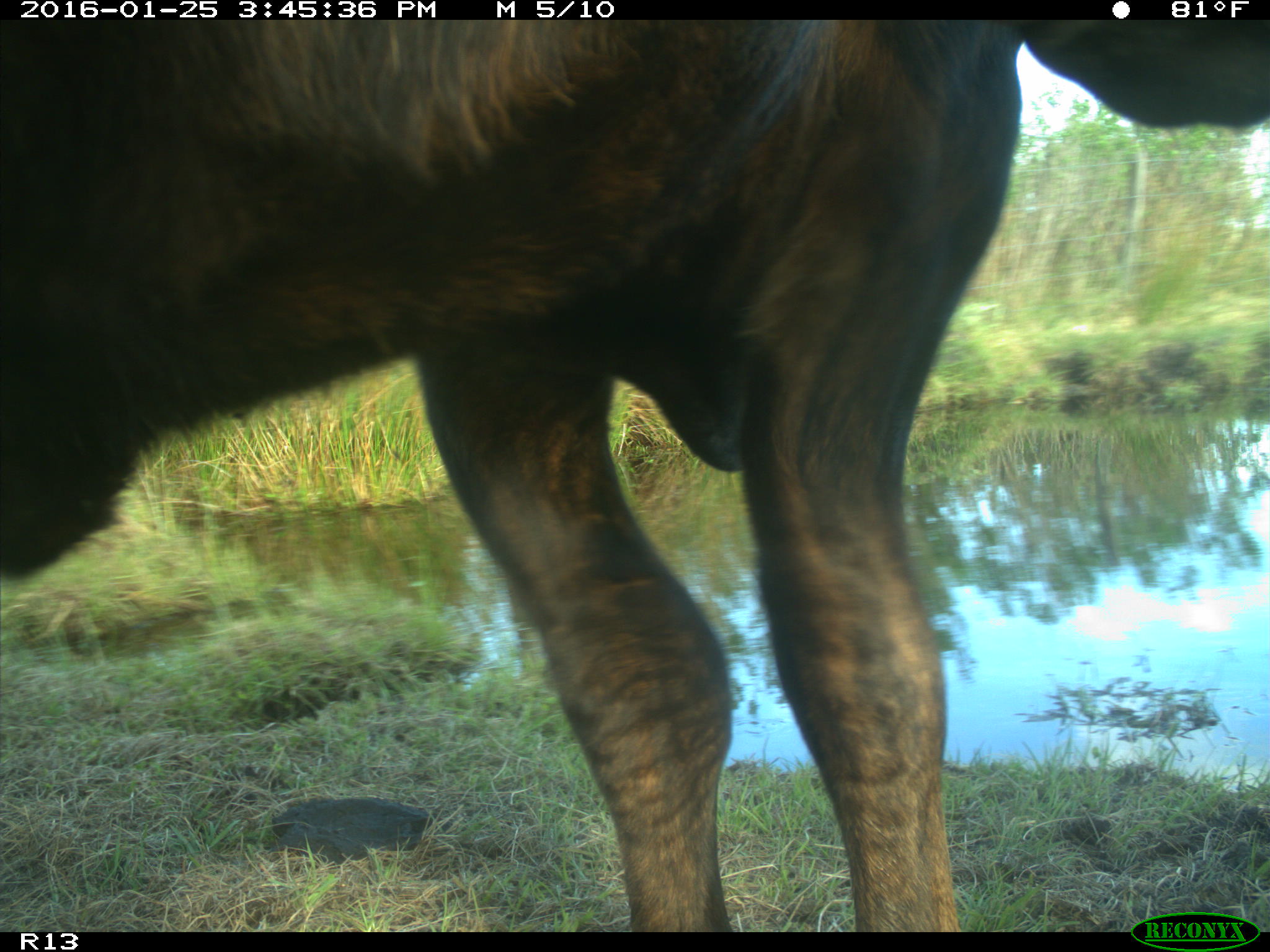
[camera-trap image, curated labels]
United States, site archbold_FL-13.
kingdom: Animalia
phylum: Chordata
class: Mammalia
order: Artiodactyla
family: Bovidae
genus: Bos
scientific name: Bos taurus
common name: domestic cow